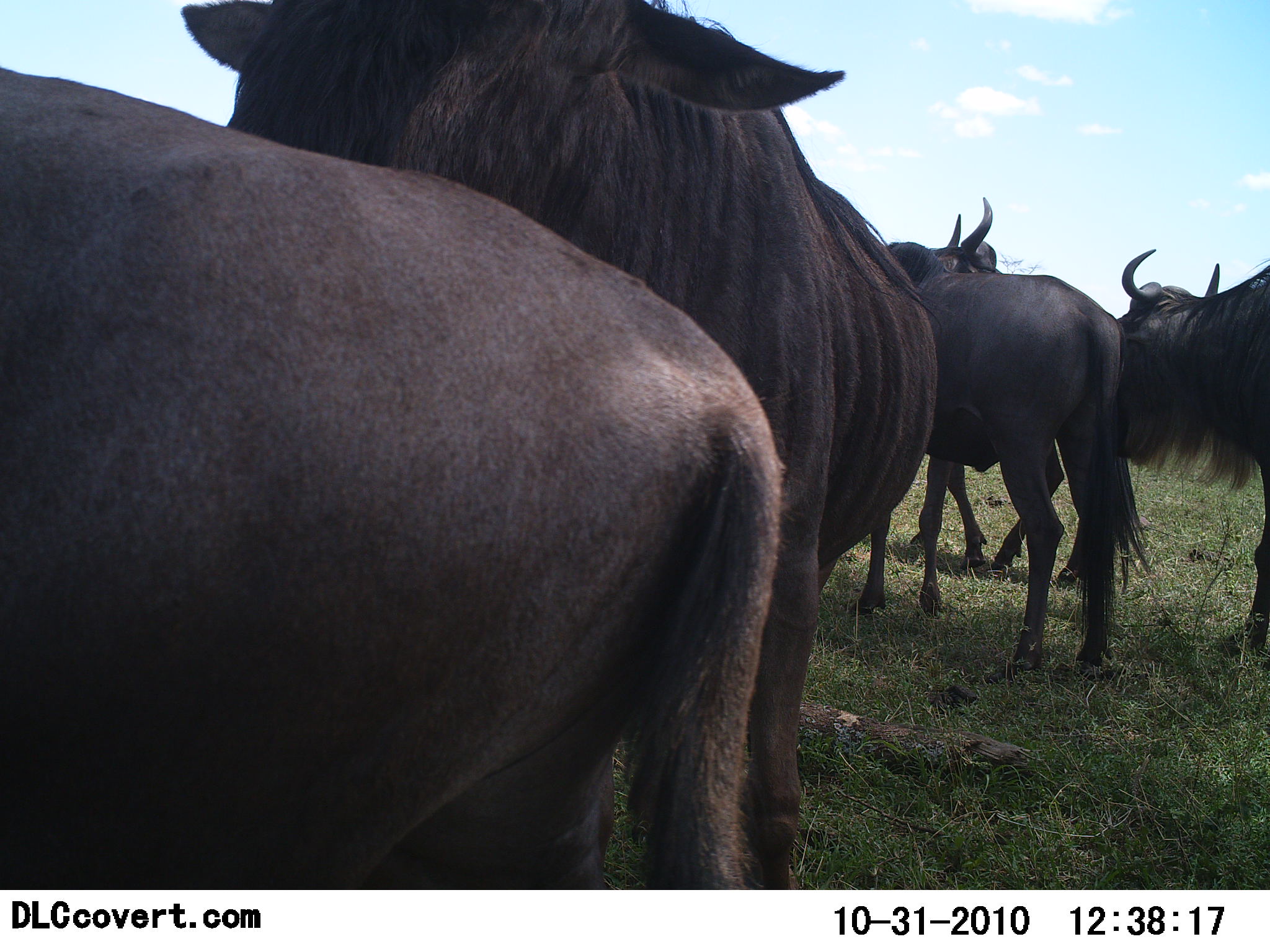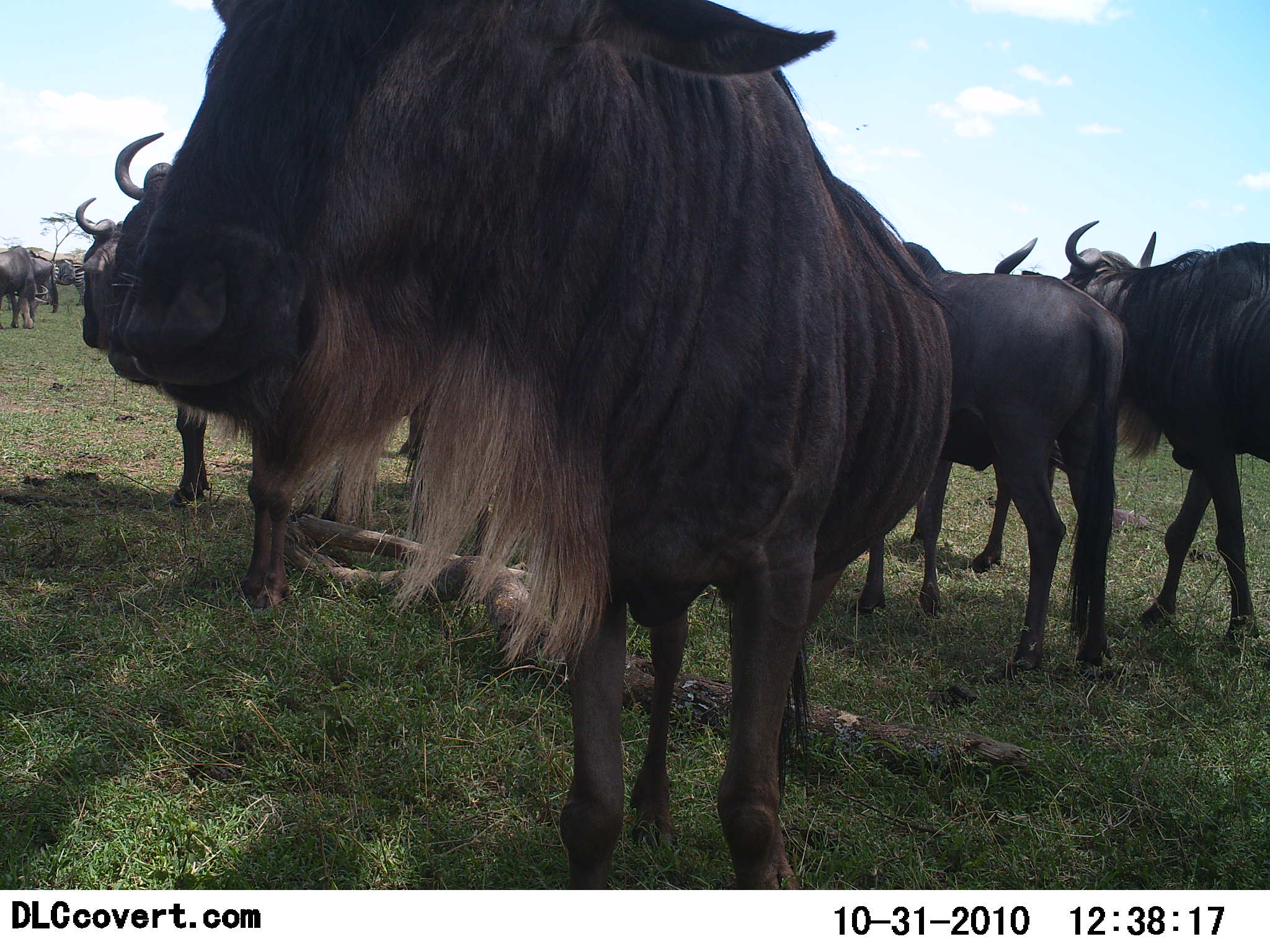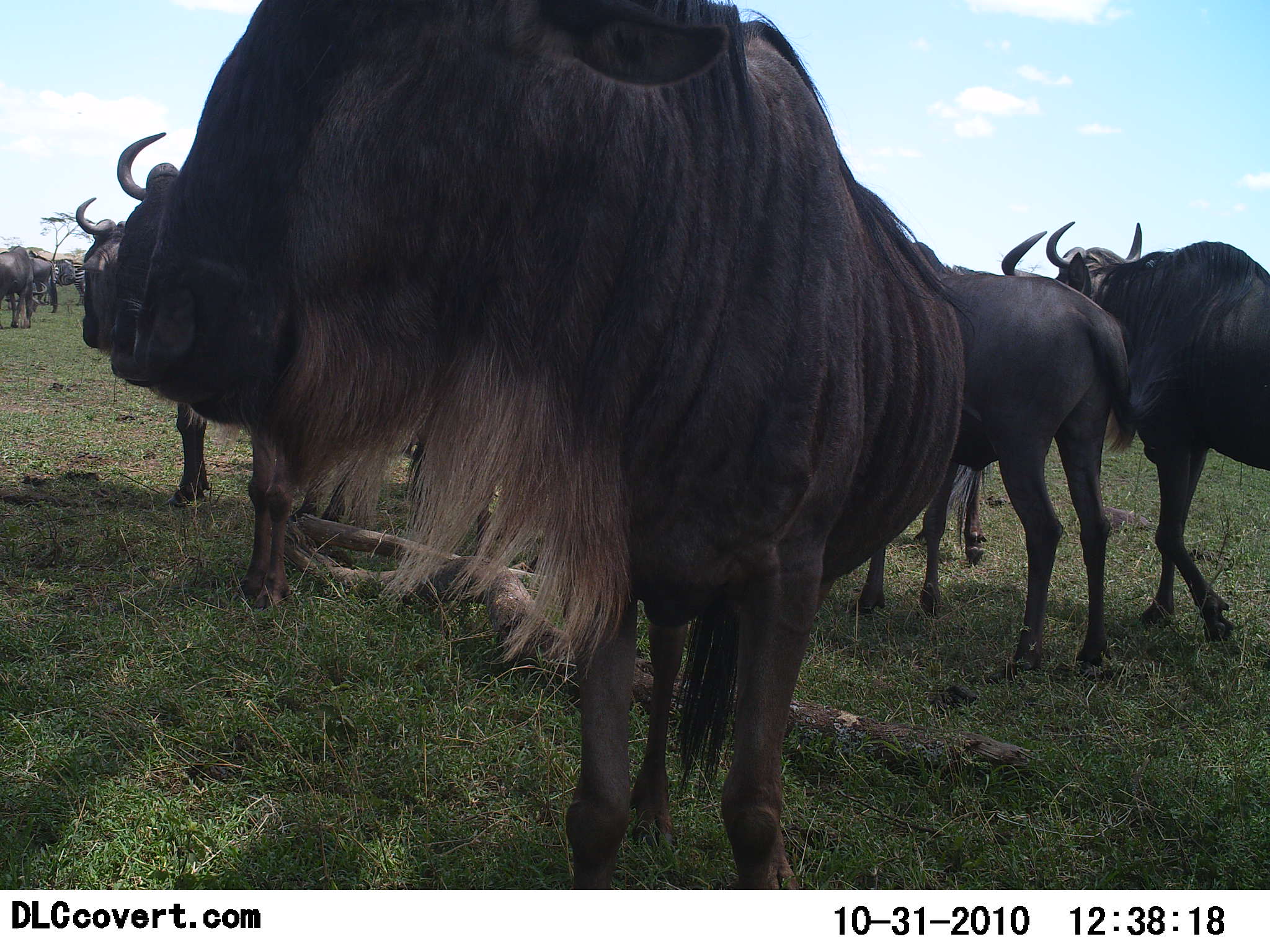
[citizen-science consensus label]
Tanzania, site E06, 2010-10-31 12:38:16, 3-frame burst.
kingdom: Animalia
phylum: Chordata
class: Mammalia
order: Artiodactyla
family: Bovidae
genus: Connochaetes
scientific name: Connochaetes taurinus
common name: blue wildebeest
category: wildebeest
Wildebeest (blue wildebeest) (Connochaetes taurinus), count 10. Behavior (volunteer vote fractions): standing 85%, resting 15%, moving 30%, interacting 15%. Young present (vote fraction): 0%. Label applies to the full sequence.